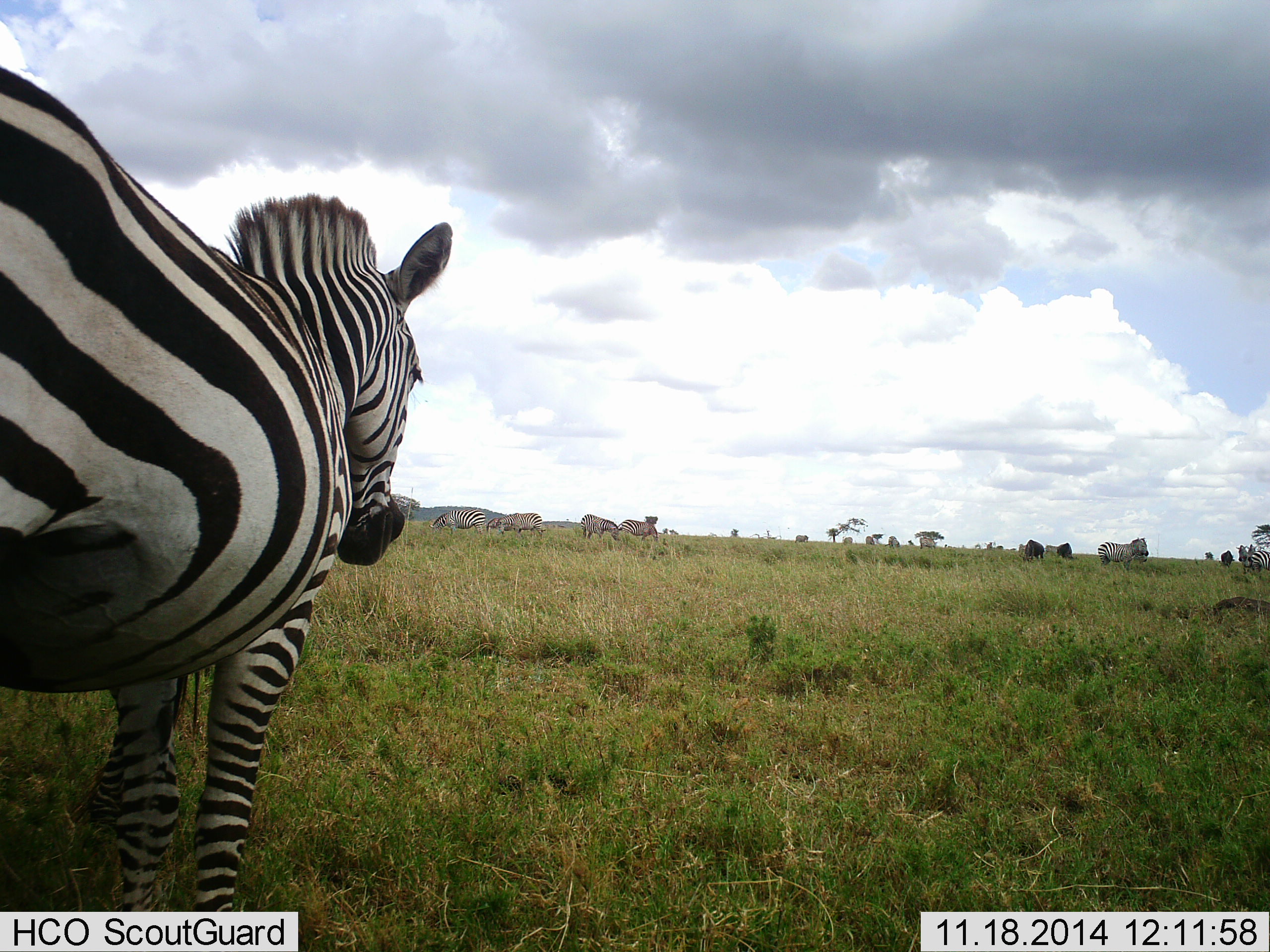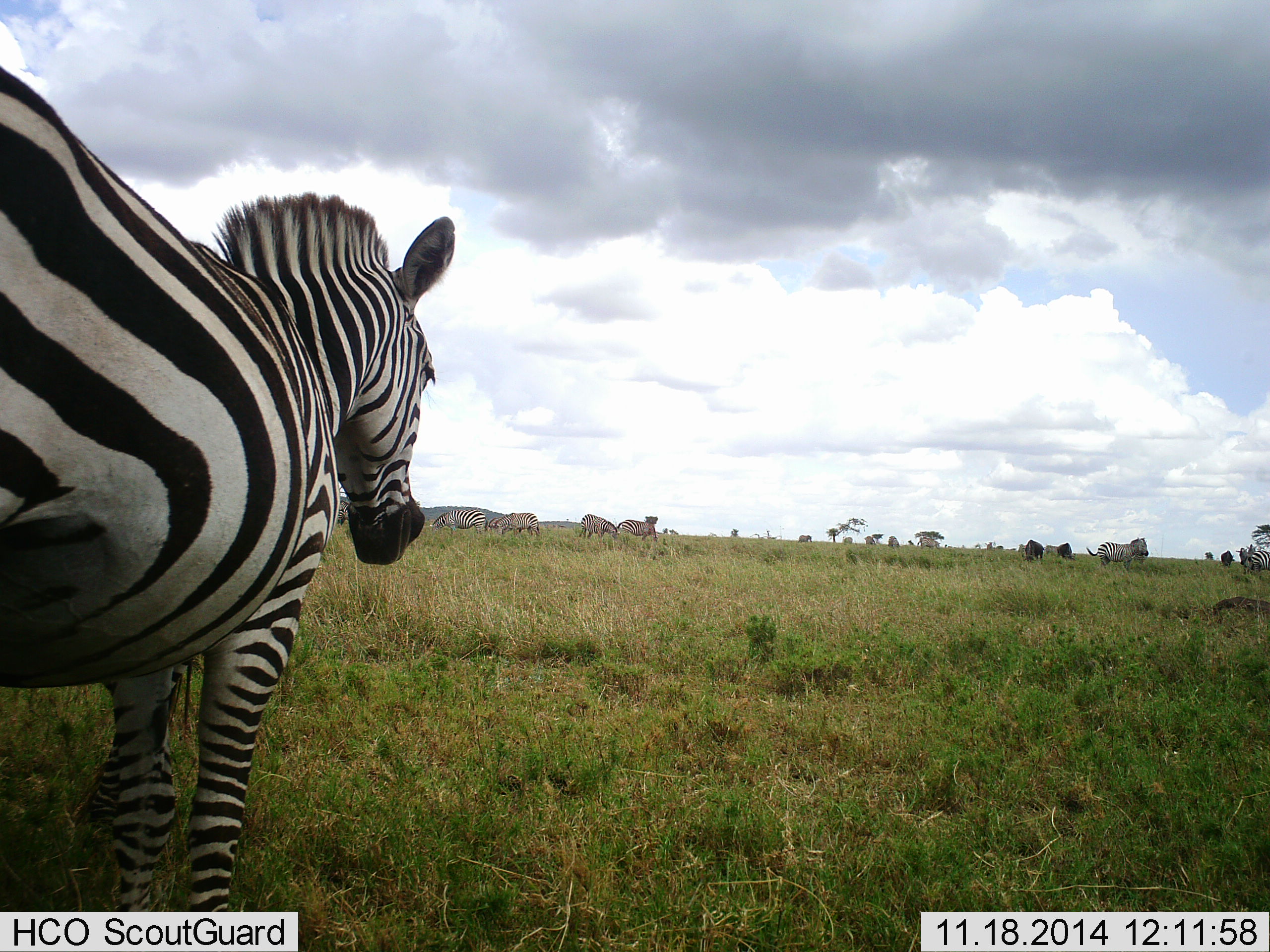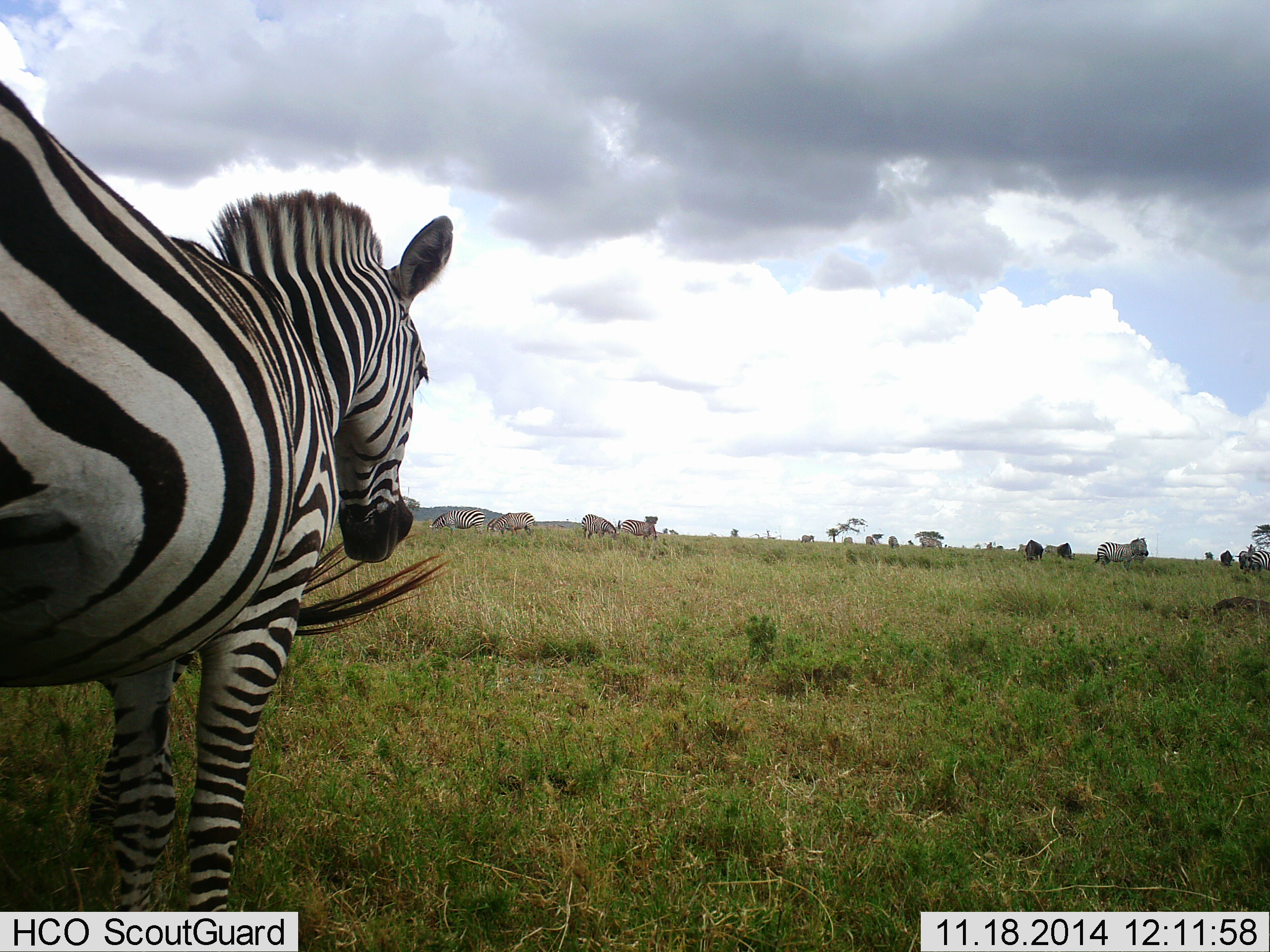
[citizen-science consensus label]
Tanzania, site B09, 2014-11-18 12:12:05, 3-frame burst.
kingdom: Animalia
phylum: Chordata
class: Mammalia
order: Perissodactyla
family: Equidae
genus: Equus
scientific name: Equus quagga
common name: plains zebra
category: zebra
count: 8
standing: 100%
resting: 8%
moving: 46%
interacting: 8%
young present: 0%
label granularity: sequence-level